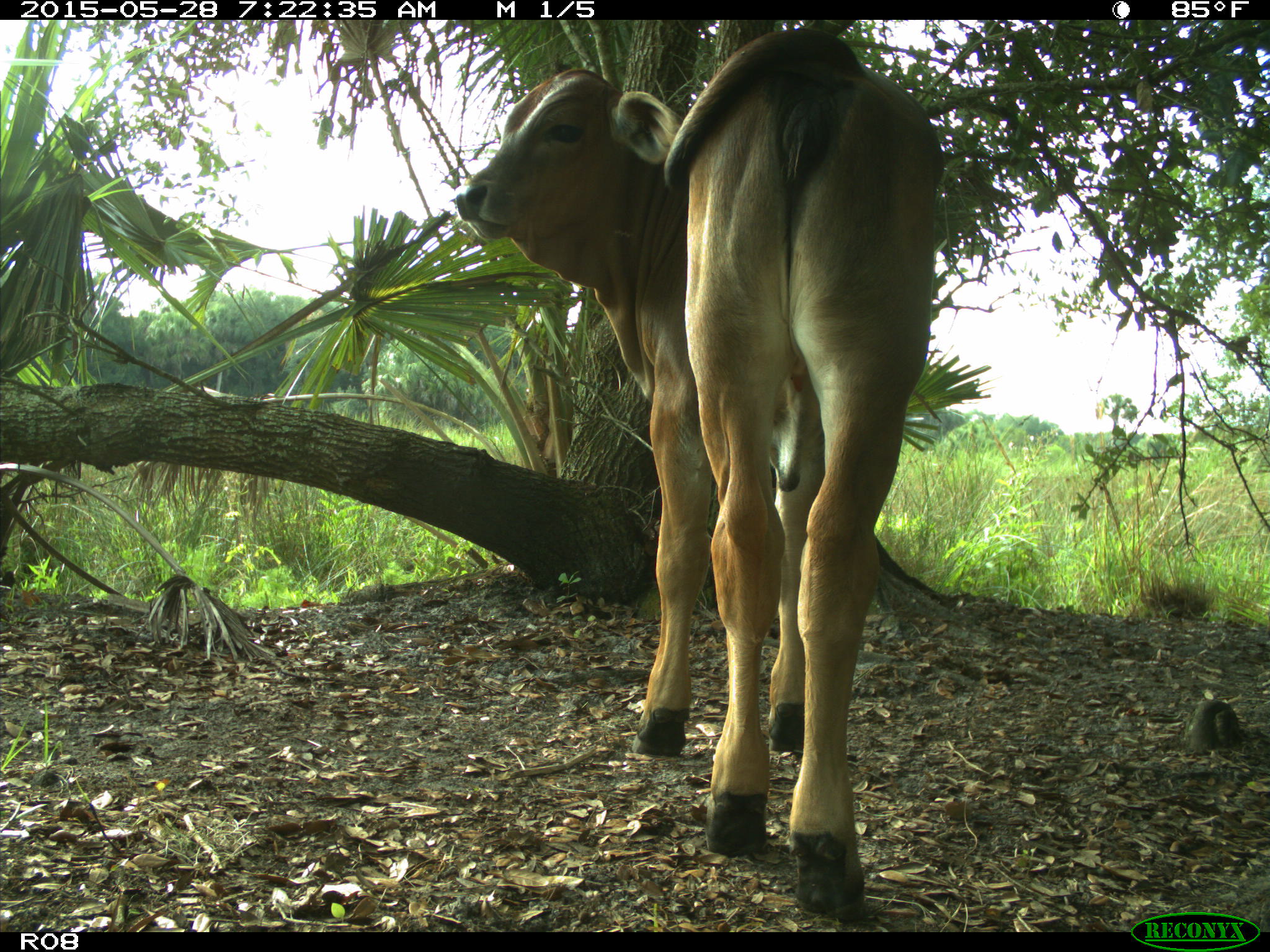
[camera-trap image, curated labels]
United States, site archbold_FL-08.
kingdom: Animalia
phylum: Chordata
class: Mammalia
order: Artiodactyla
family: Bovidae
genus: Bos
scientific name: Bos taurus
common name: domestic cow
Bos taurus (domestic cow).